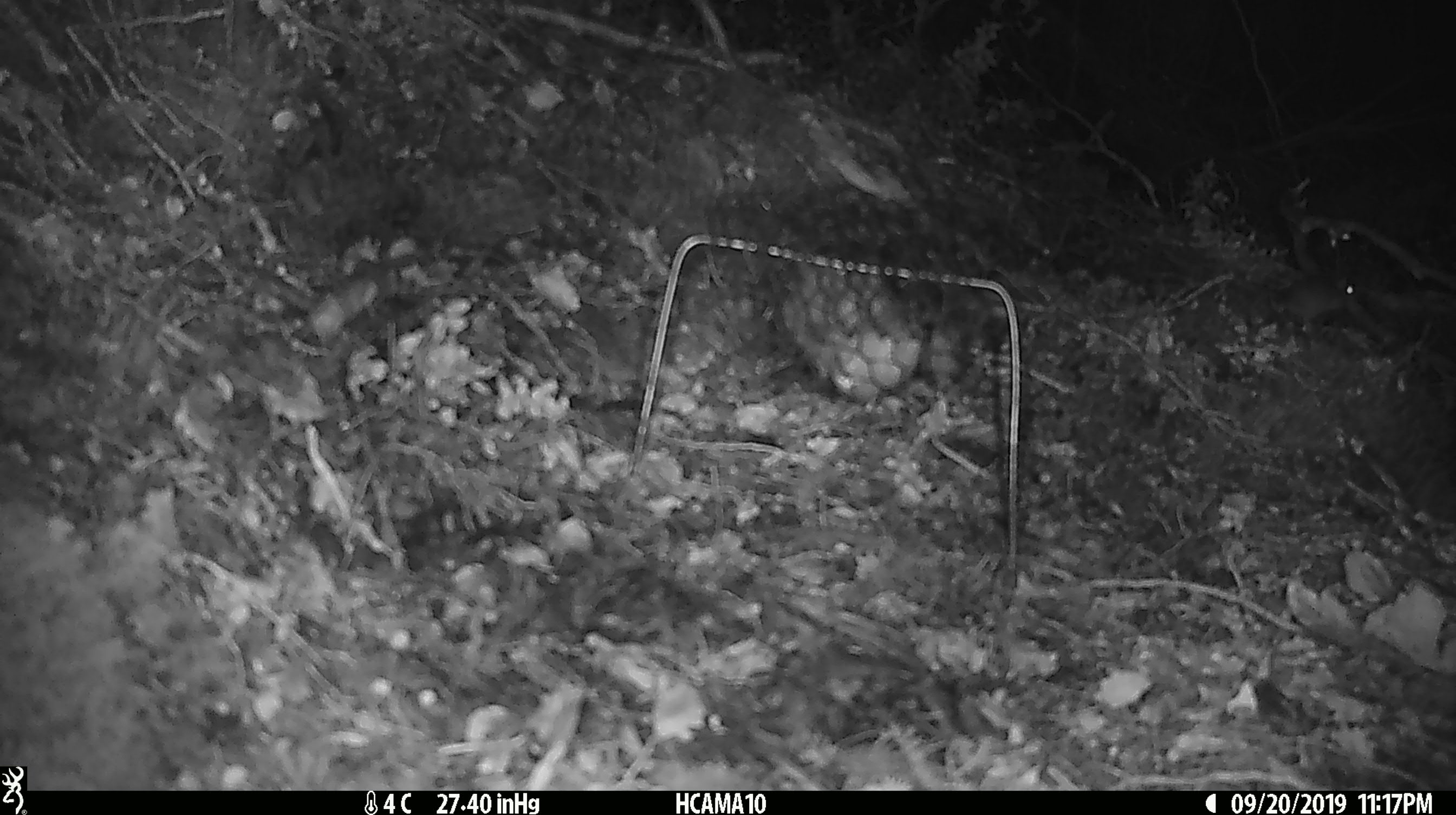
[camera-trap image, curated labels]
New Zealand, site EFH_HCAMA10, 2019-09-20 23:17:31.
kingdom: Animalia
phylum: Chordata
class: Mammalia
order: Rodentia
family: Muridae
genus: Mus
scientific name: Mus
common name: mouse